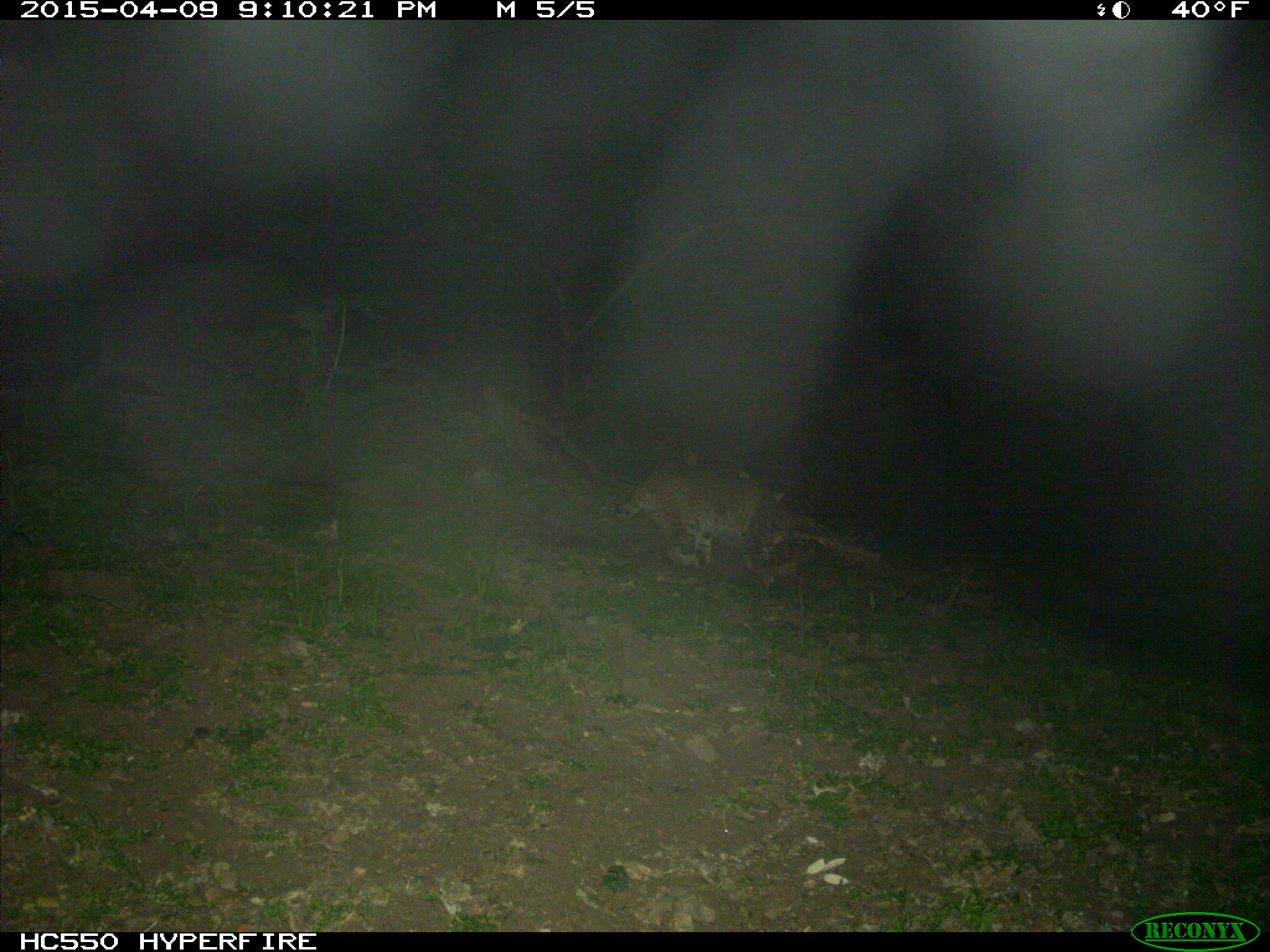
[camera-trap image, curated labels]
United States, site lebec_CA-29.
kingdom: Animalia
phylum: Chordata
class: Mammalia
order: Carnivora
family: Felidae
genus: Lynx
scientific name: Lynx rufus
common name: bobcat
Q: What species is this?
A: Lynx rufus (bobcat).